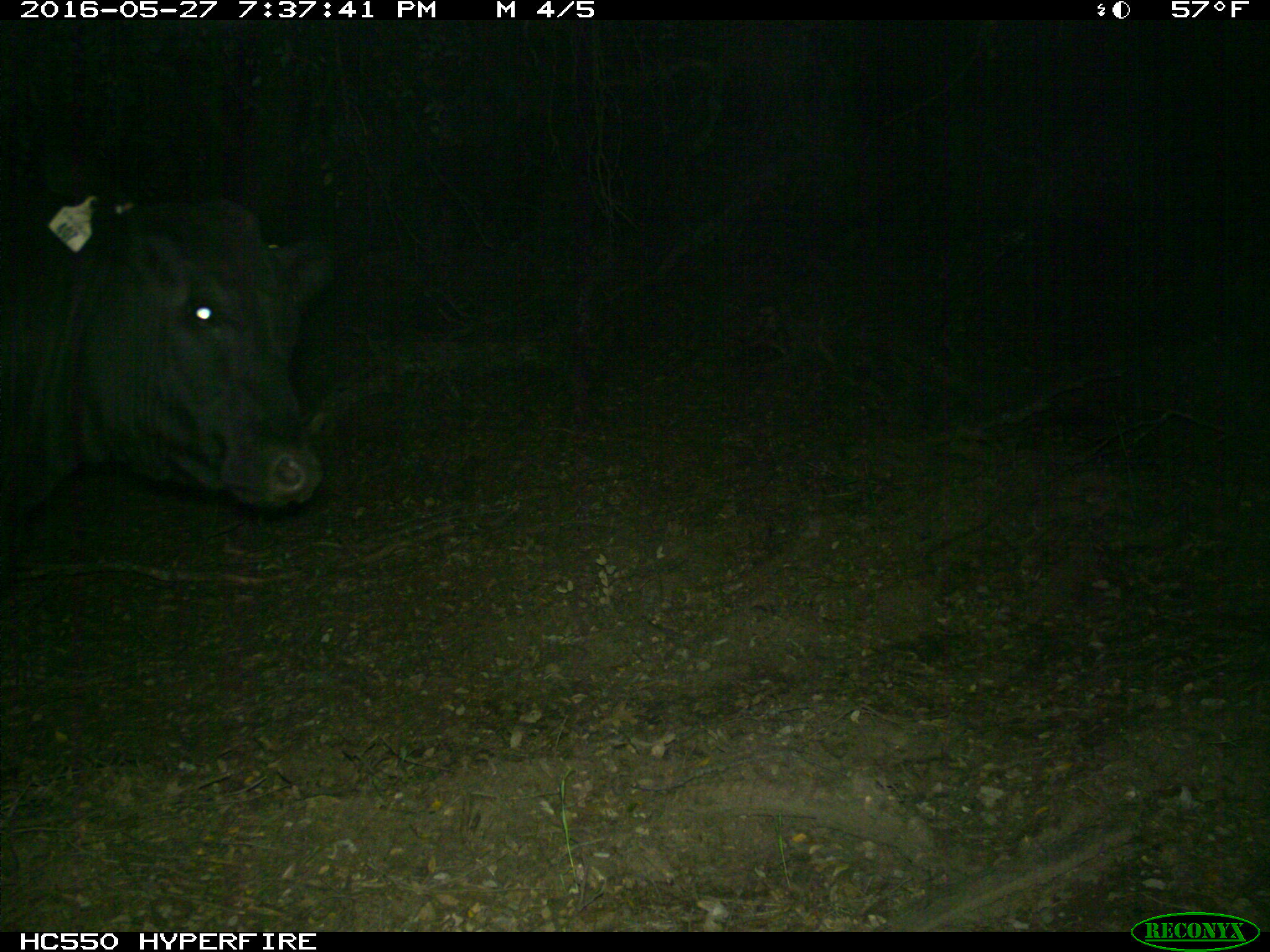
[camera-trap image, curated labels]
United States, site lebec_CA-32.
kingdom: Animalia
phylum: Chordata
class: Mammalia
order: Artiodactyla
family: Bovidae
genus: Bos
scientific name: Bos taurus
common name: domestic cow